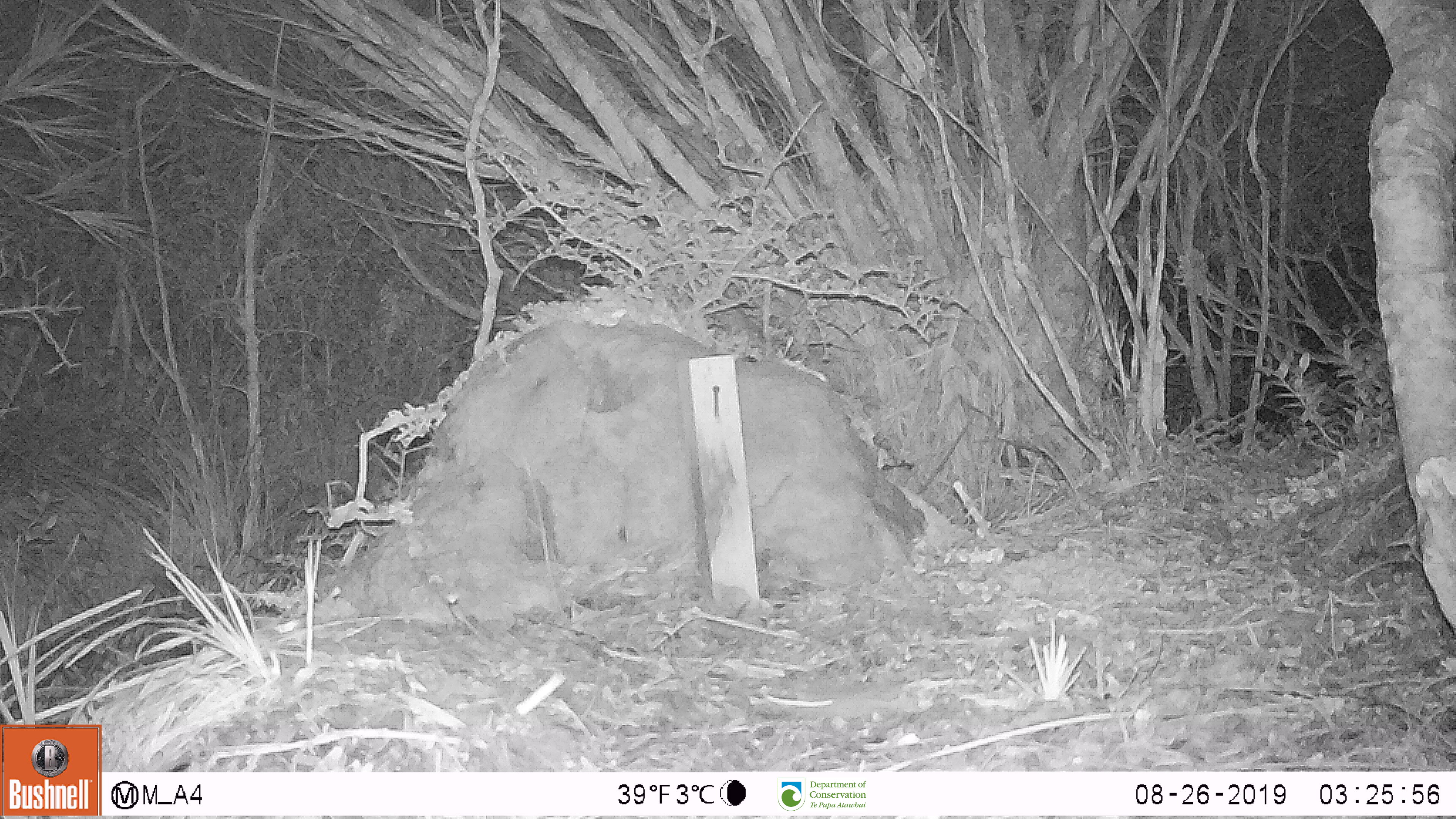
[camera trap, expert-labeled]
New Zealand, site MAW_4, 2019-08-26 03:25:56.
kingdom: Animalia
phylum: Chordata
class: Mammalia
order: Rodentia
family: Muridae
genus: Mus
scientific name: Mus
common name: mouse